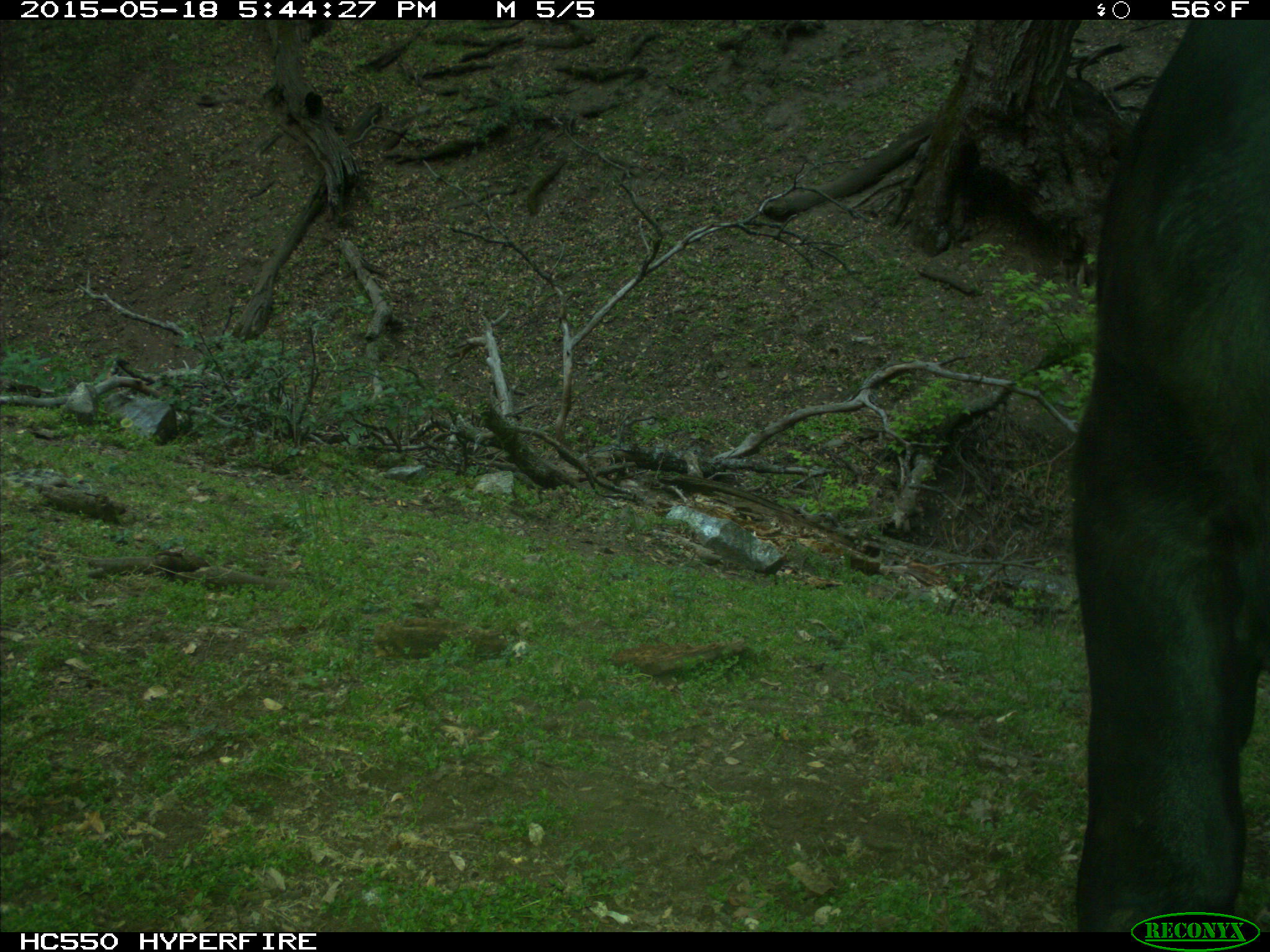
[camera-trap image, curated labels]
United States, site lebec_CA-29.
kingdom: Animalia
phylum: Chordata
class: Mammalia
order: Artiodactyla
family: Bovidae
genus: Bos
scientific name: Bos taurus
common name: domestic cow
Bos taurus (domestic cow).